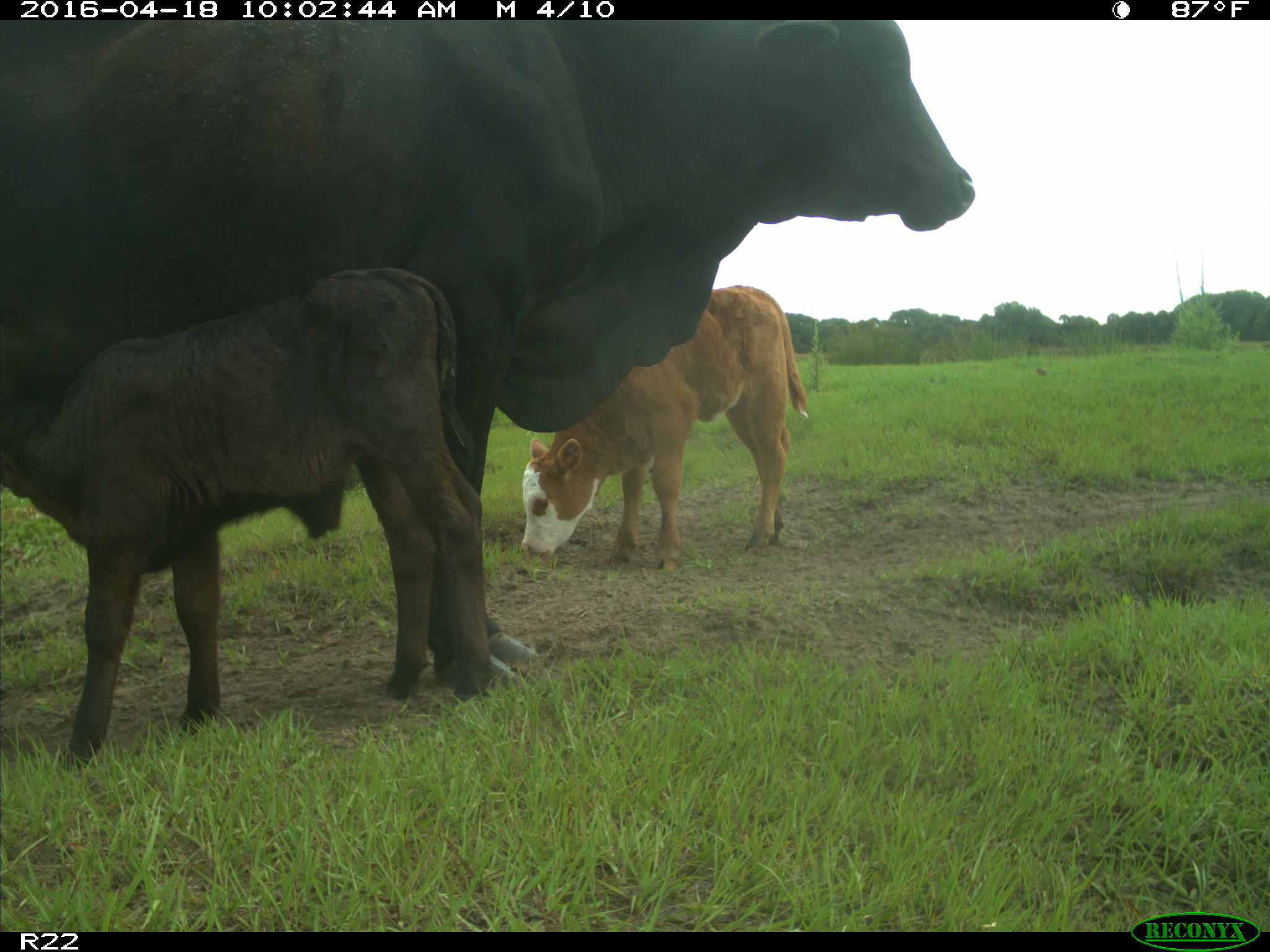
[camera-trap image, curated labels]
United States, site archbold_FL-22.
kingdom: Animalia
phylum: Chordata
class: Mammalia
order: Artiodactyla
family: Bovidae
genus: Bos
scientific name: Bos taurus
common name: domestic cow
Bos taurus (domestic cow).